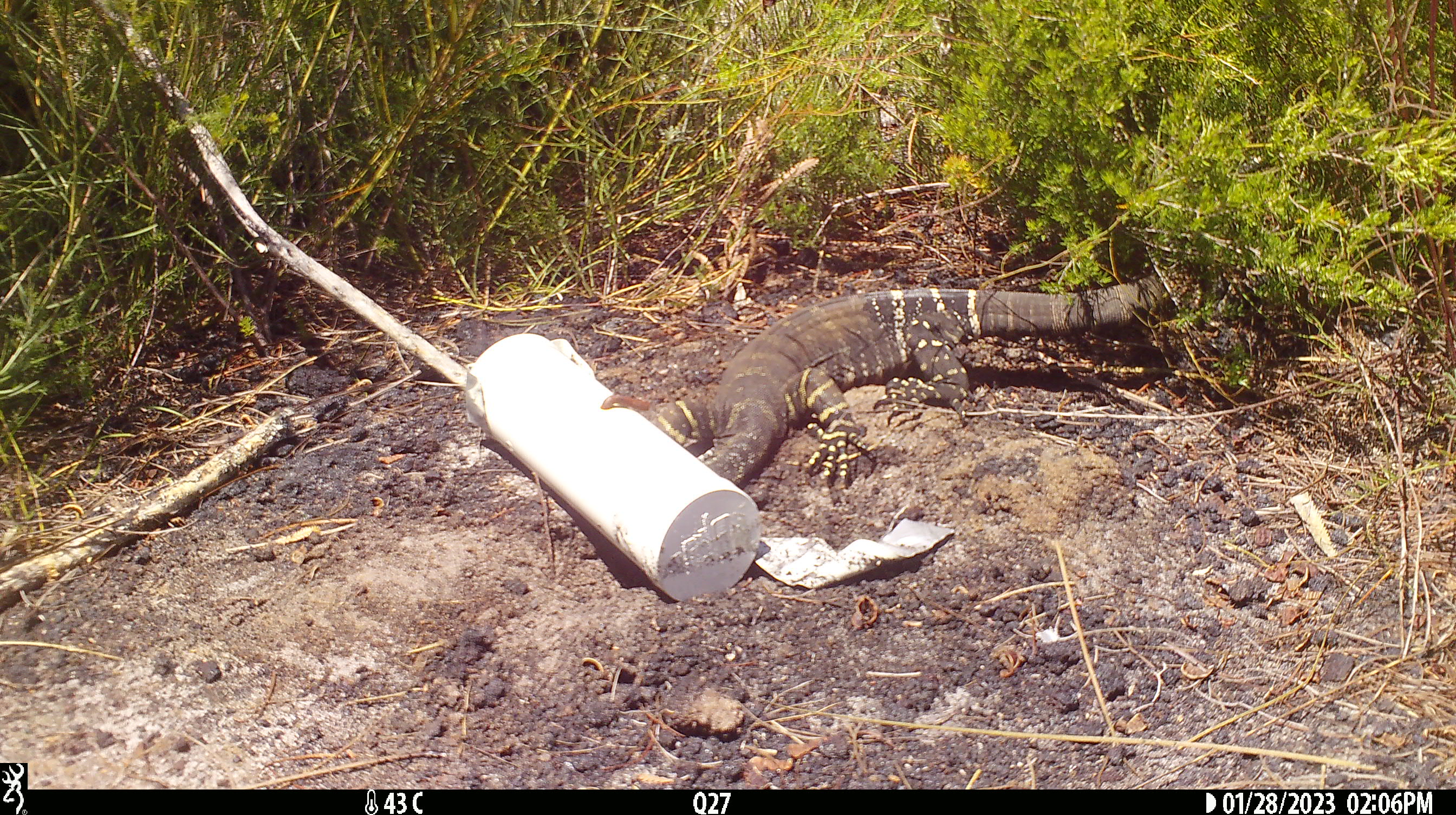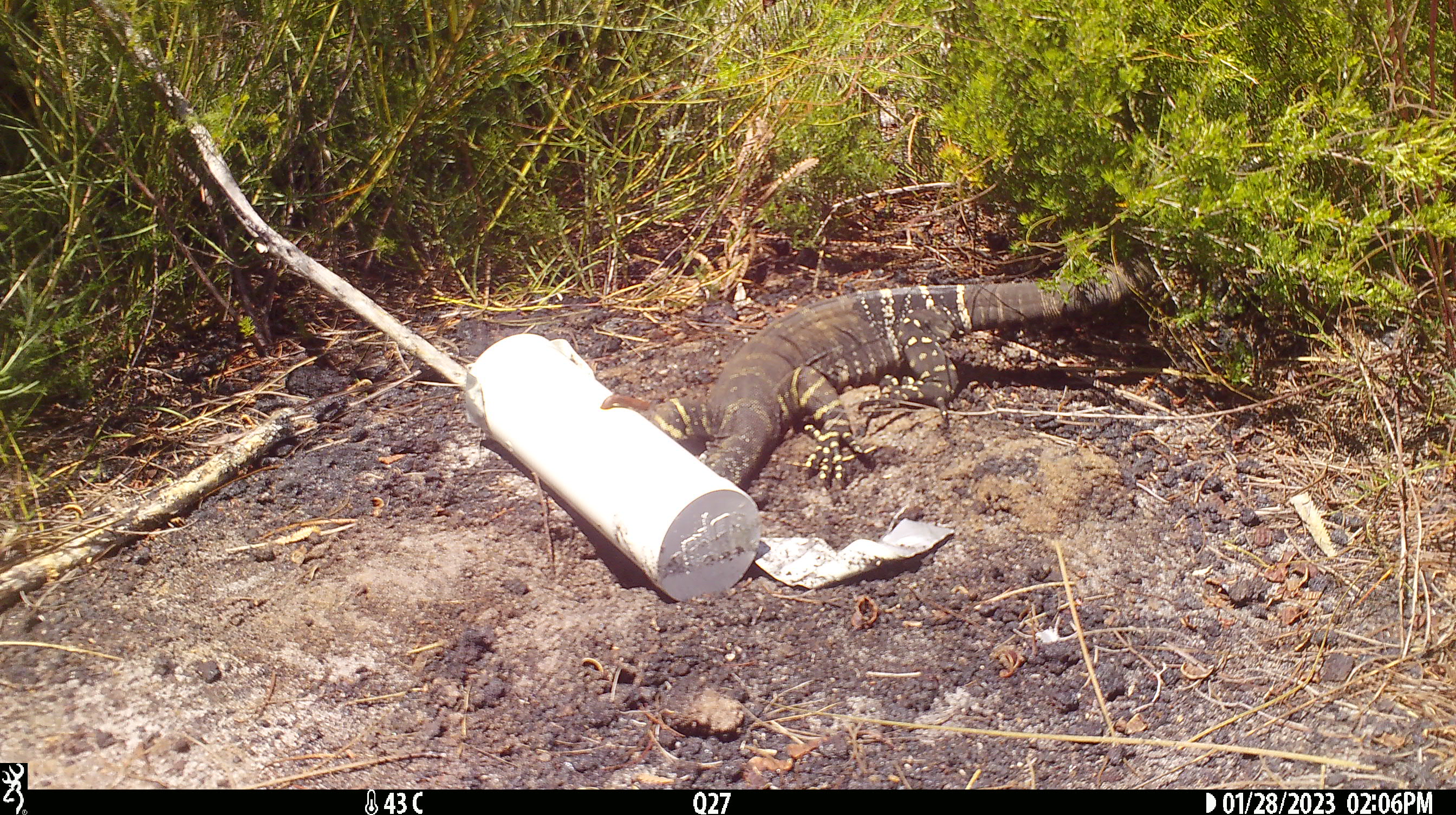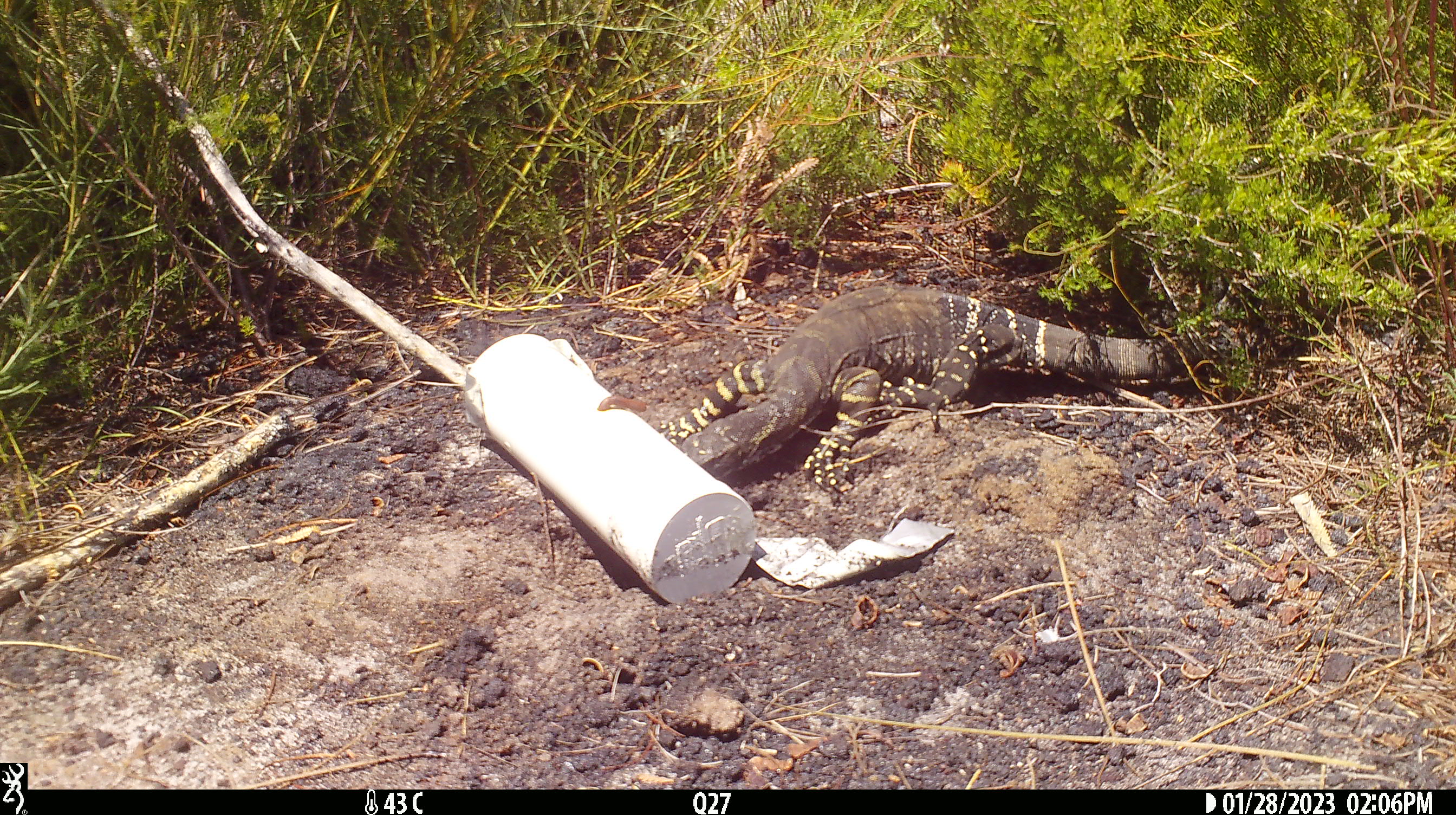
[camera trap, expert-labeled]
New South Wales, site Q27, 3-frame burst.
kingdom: Animalia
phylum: Chordata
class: Reptilia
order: Squamata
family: Varanidae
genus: Varanus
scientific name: Varanus varius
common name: lace monitor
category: goanna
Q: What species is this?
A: Goanna (lace monitor) (Varanus varius).